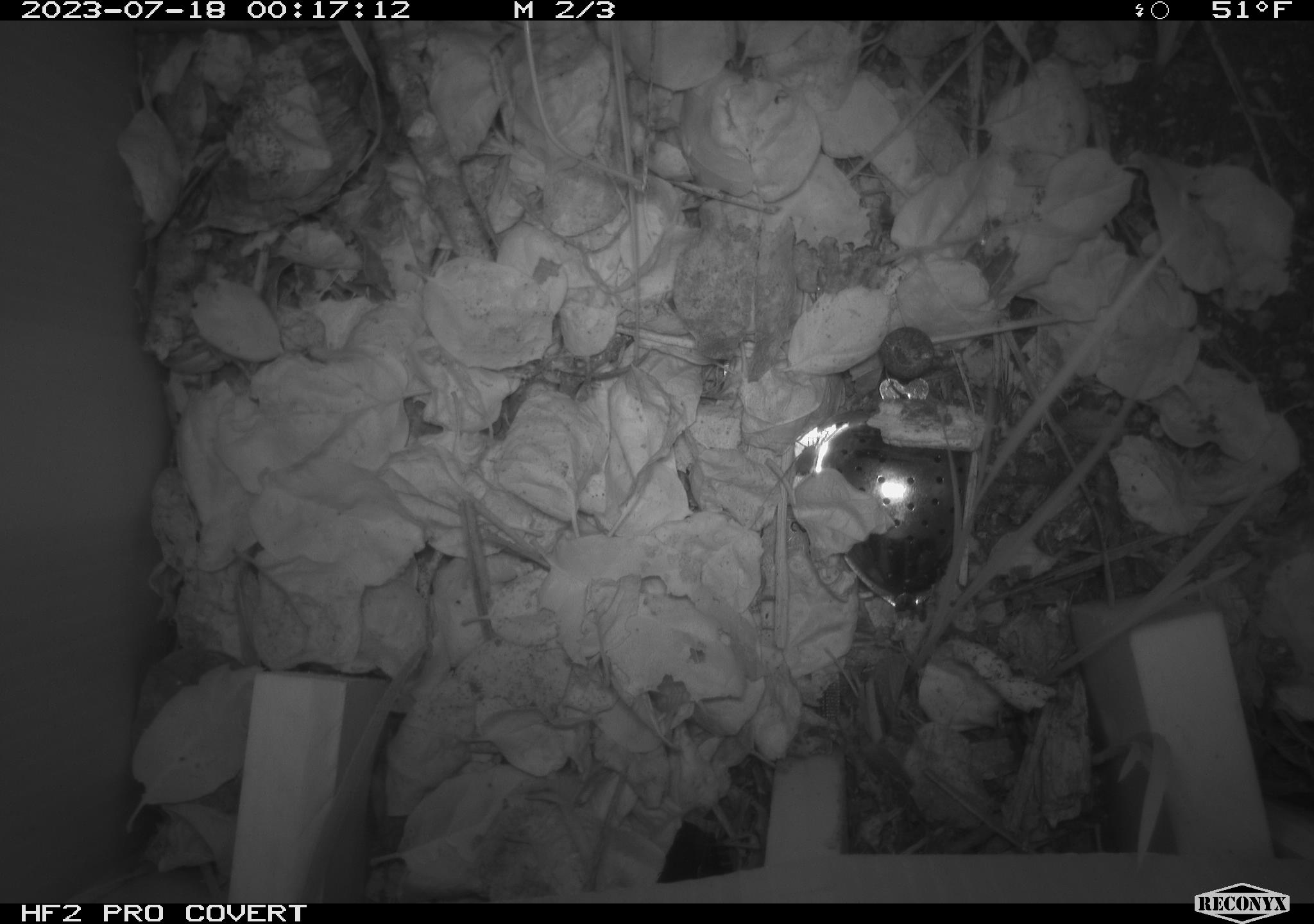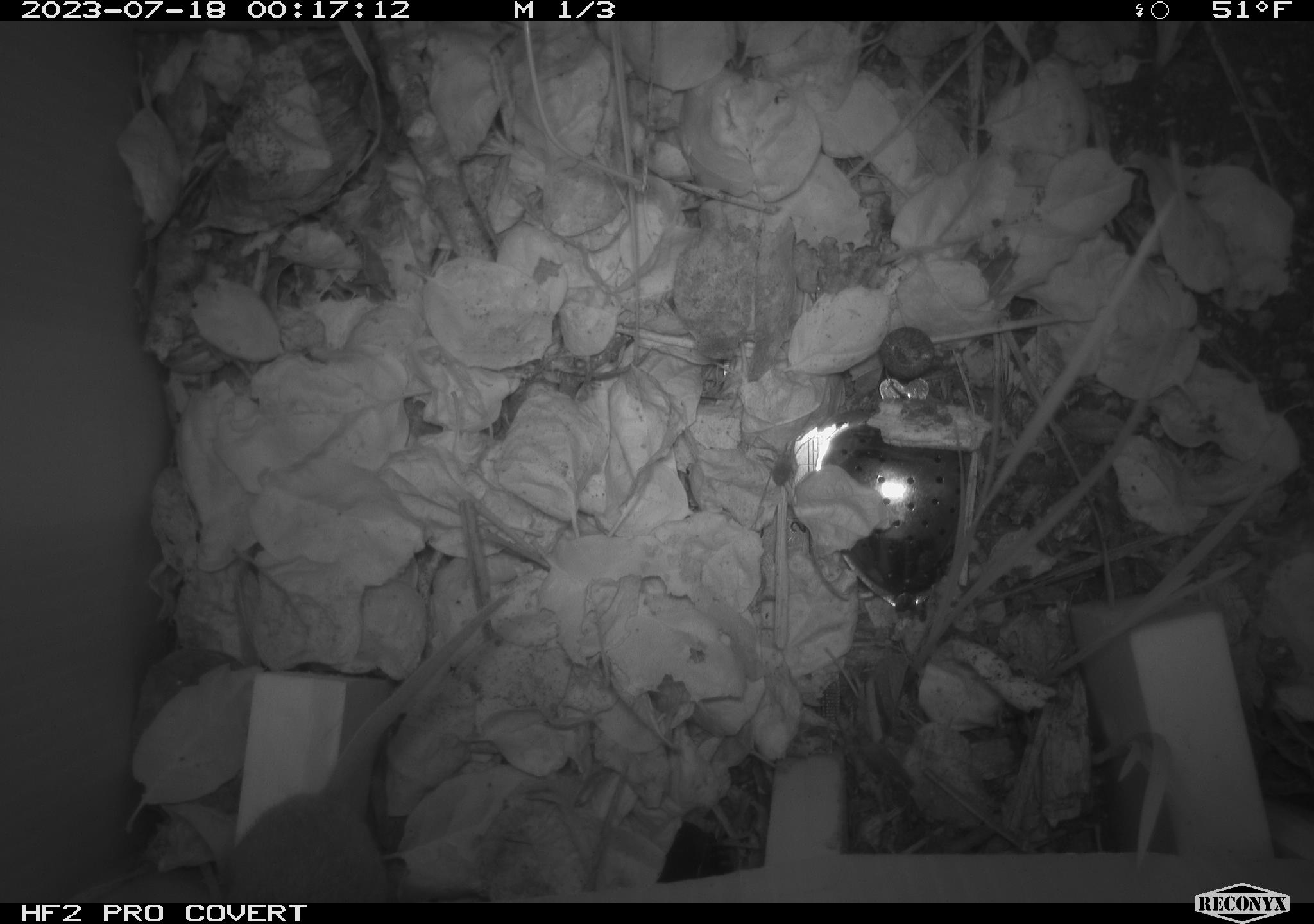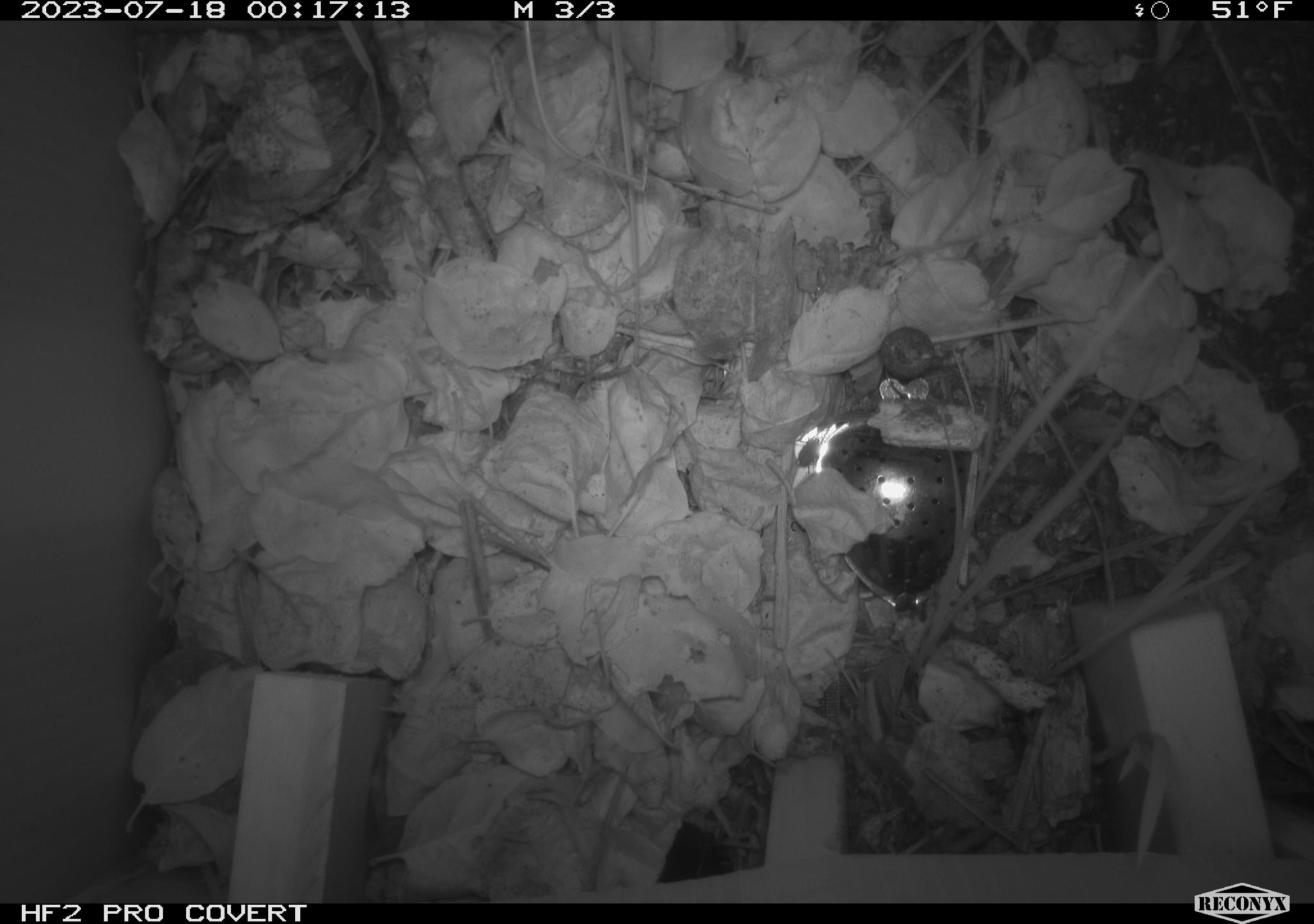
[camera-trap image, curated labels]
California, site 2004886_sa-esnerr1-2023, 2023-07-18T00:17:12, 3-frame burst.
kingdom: Animalia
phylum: Chordata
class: Mammalia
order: Rodentia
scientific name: Rodentia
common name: mouse species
Mouse species (Rodentia).